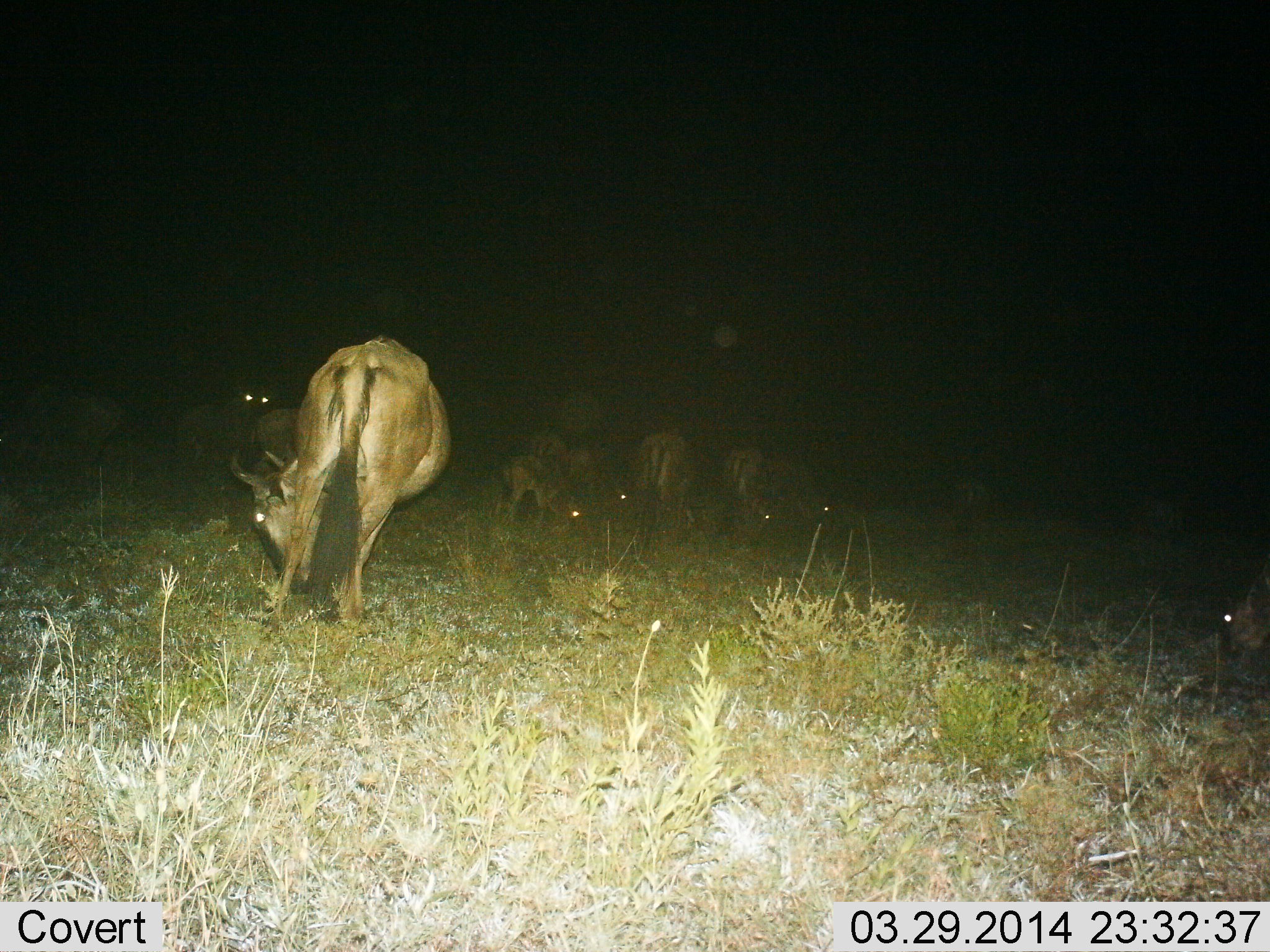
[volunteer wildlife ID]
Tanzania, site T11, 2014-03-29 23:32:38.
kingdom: Animalia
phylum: Chordata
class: Mammalia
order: Artiodactyla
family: Bovidae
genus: Connochaetes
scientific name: Connochaetes taurinus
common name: blue wildebeest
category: wildebeest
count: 9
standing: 30%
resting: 0%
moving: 10%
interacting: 0%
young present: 10%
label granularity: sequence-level